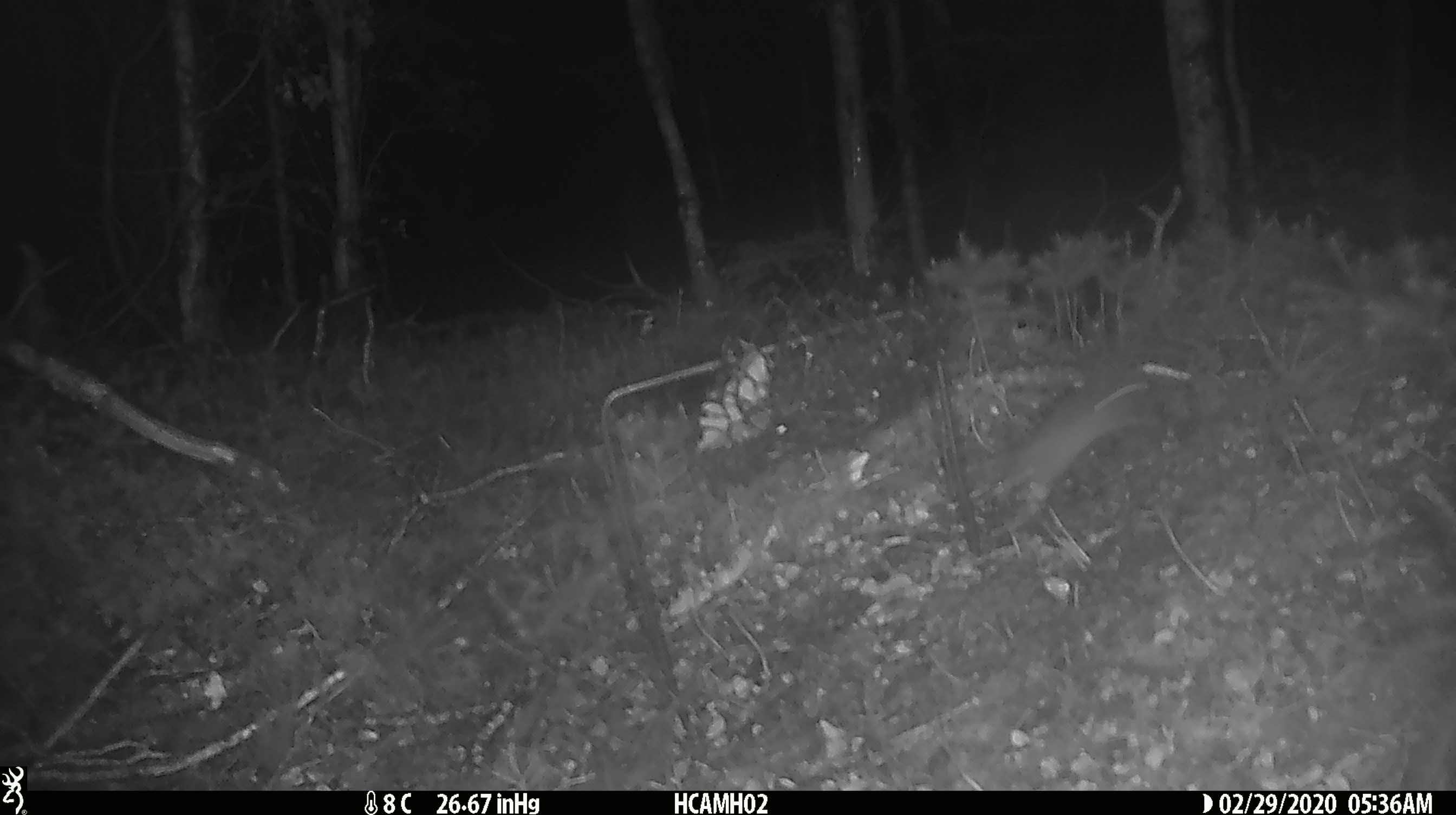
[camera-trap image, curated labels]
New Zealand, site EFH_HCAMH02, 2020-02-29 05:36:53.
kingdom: Animalia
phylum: Chordata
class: Mammalia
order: Rodentia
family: Muridae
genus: Mus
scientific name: Mus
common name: mouse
Mouse (Mus).